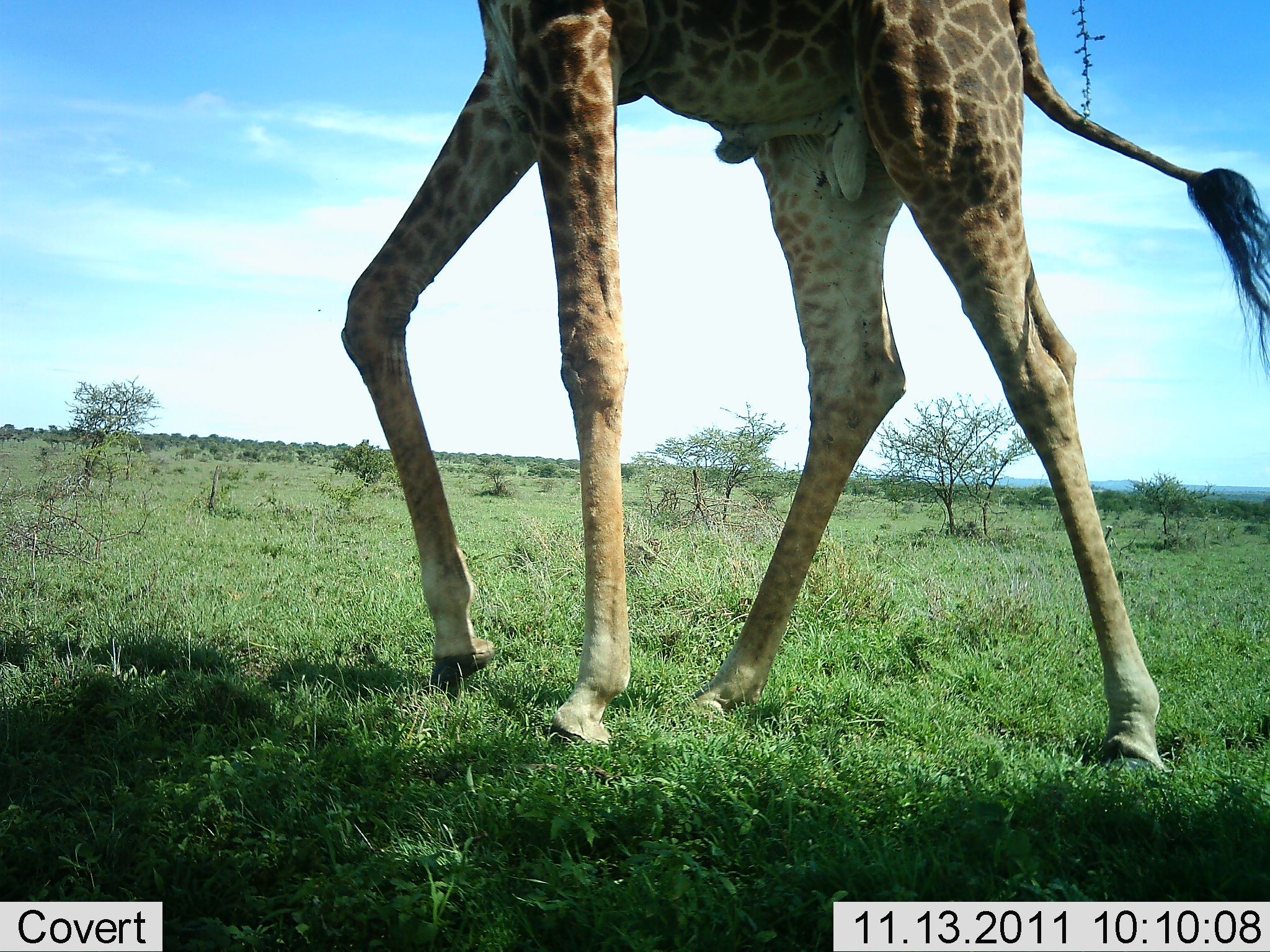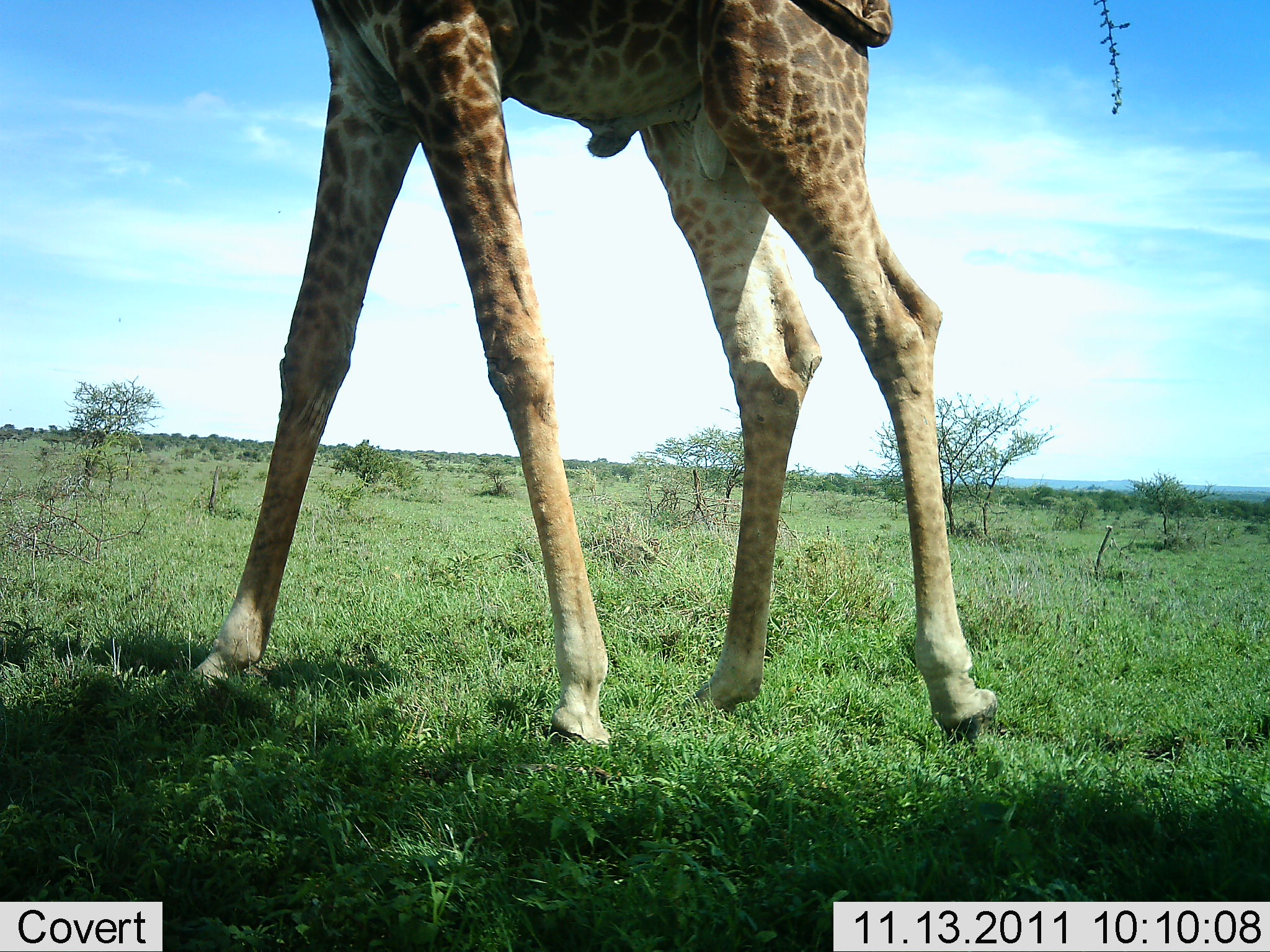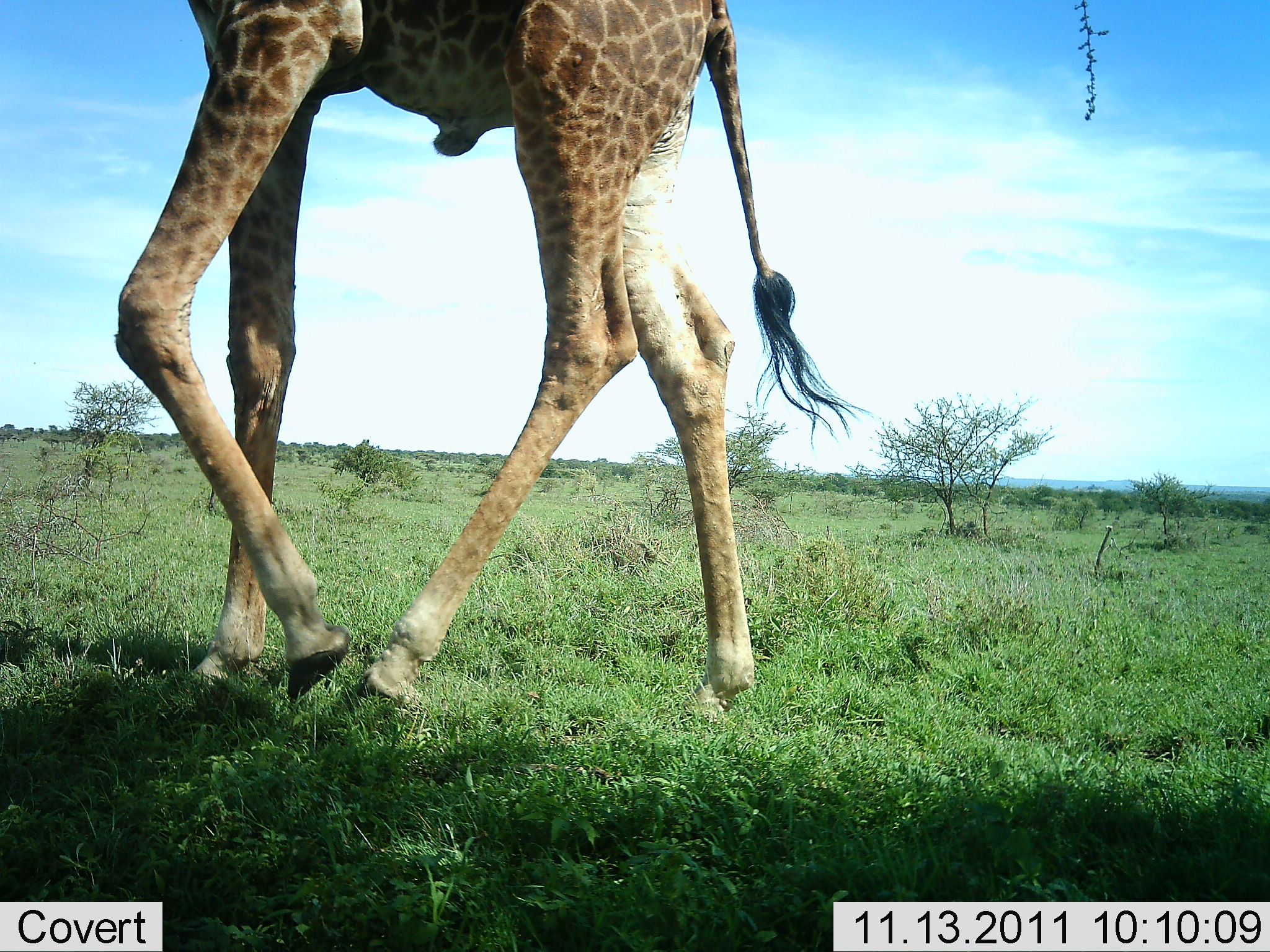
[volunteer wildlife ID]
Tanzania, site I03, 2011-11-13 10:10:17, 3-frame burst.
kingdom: Animalia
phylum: Chordata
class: Mammalia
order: Artiodactyla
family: Giraffidae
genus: Giraffa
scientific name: Giraffa camelopardalis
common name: giraffe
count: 1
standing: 20%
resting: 0%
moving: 87%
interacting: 0%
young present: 0%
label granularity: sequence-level